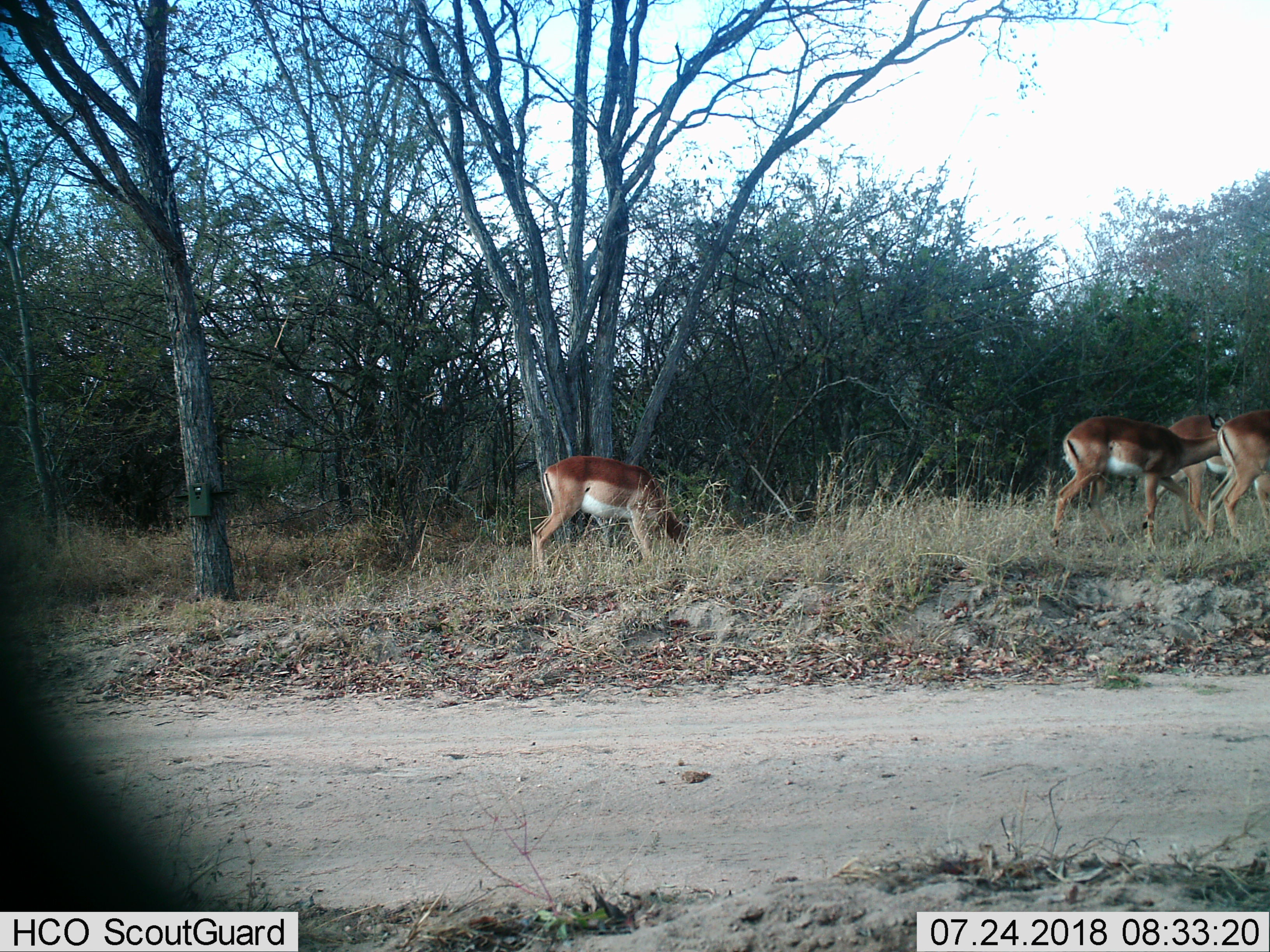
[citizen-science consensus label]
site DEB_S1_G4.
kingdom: Animalia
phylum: Chordata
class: Mammalia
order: Artiodactyla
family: Bovidae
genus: Aepyceros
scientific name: Aepyceros melampus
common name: impala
Impala (Aepyceros melampus), count 4. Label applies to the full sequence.